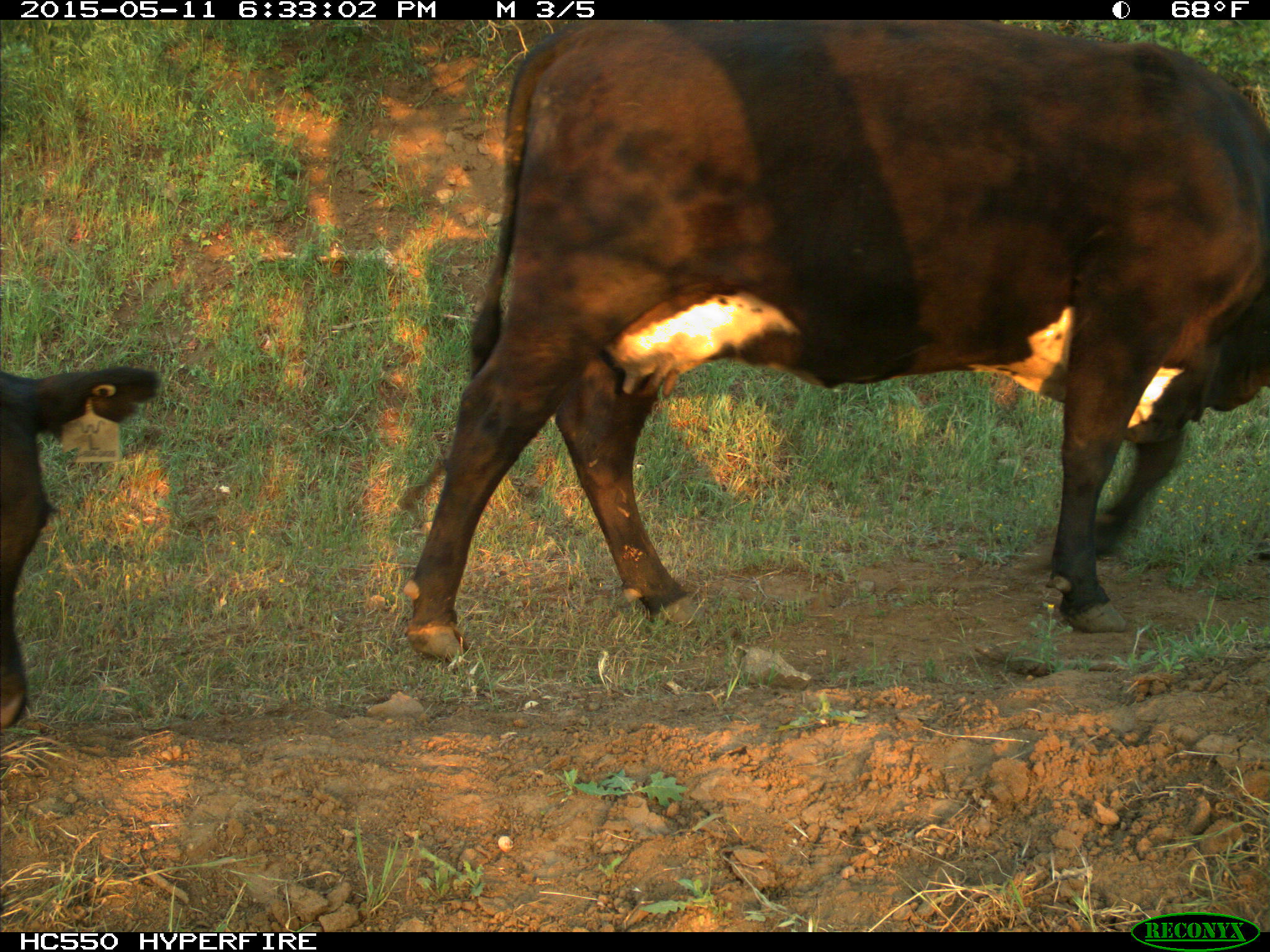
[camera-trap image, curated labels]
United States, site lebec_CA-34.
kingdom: Animalia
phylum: Chordata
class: Mammalia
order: Artiodactyla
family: Bovidae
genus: Bos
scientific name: Bos taurus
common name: domestic cow